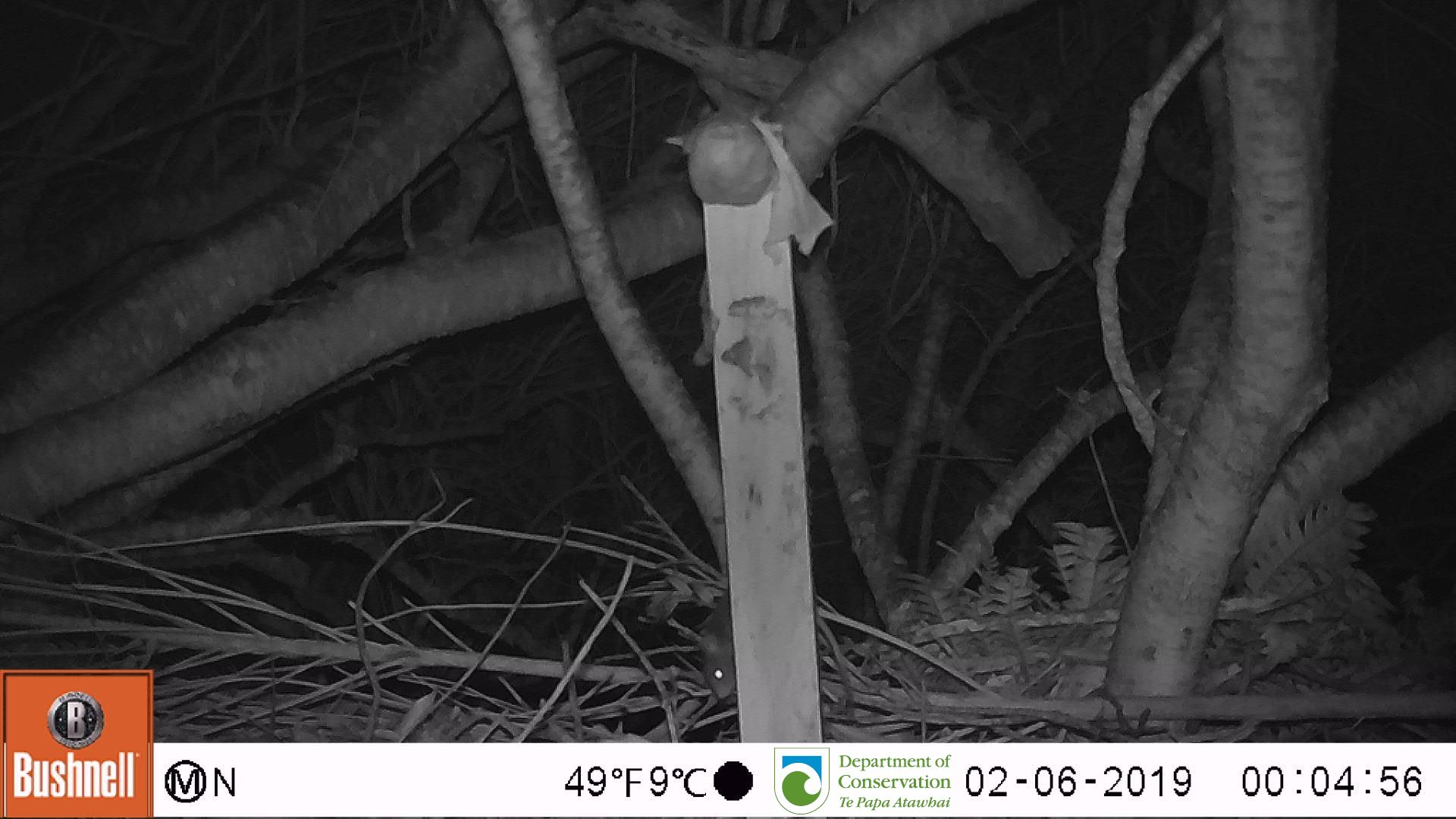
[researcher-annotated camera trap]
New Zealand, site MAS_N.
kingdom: Animalia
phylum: Chordata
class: Mammalia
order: Rodentia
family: Muridae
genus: Mus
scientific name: Mus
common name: mouse